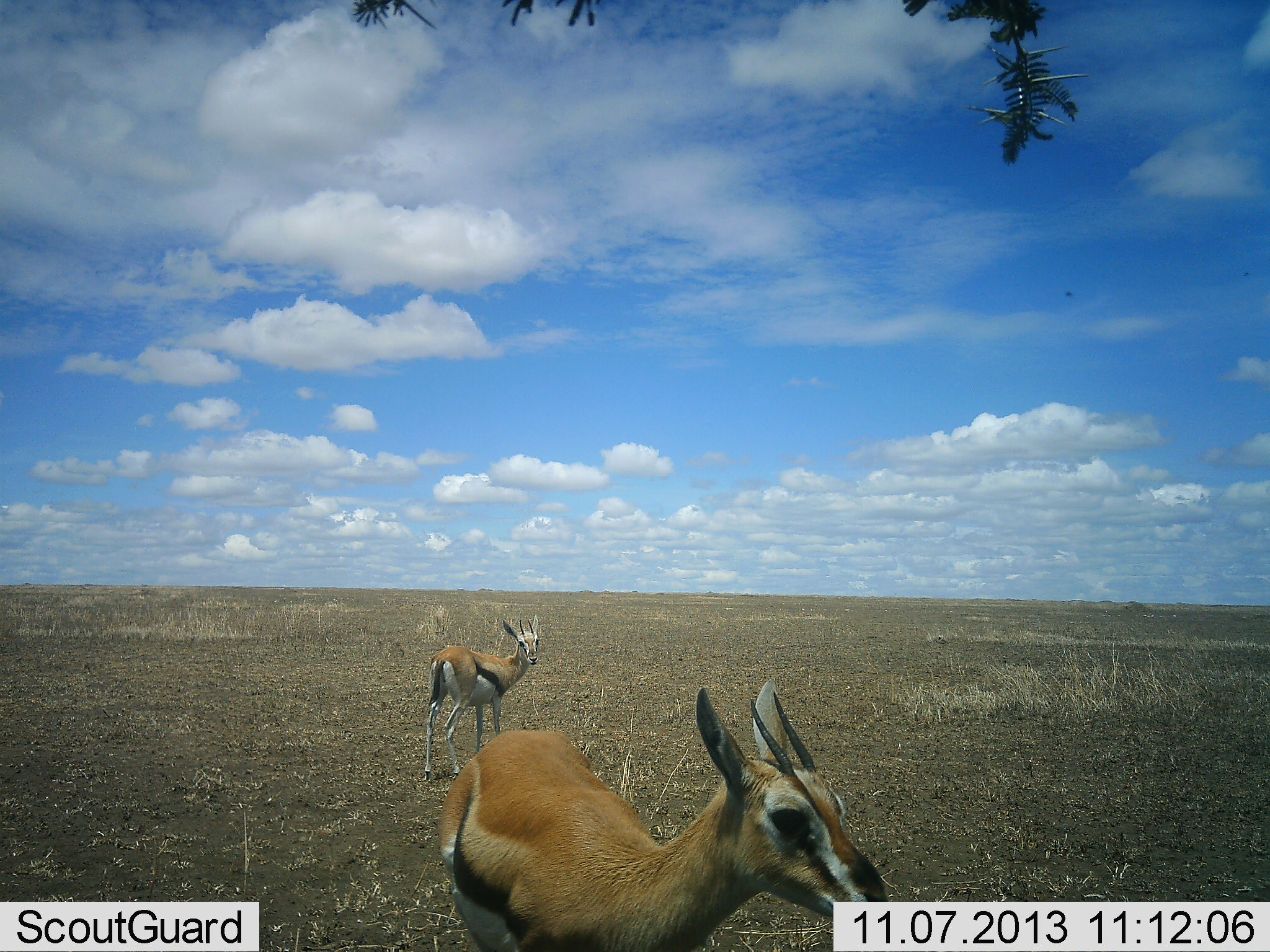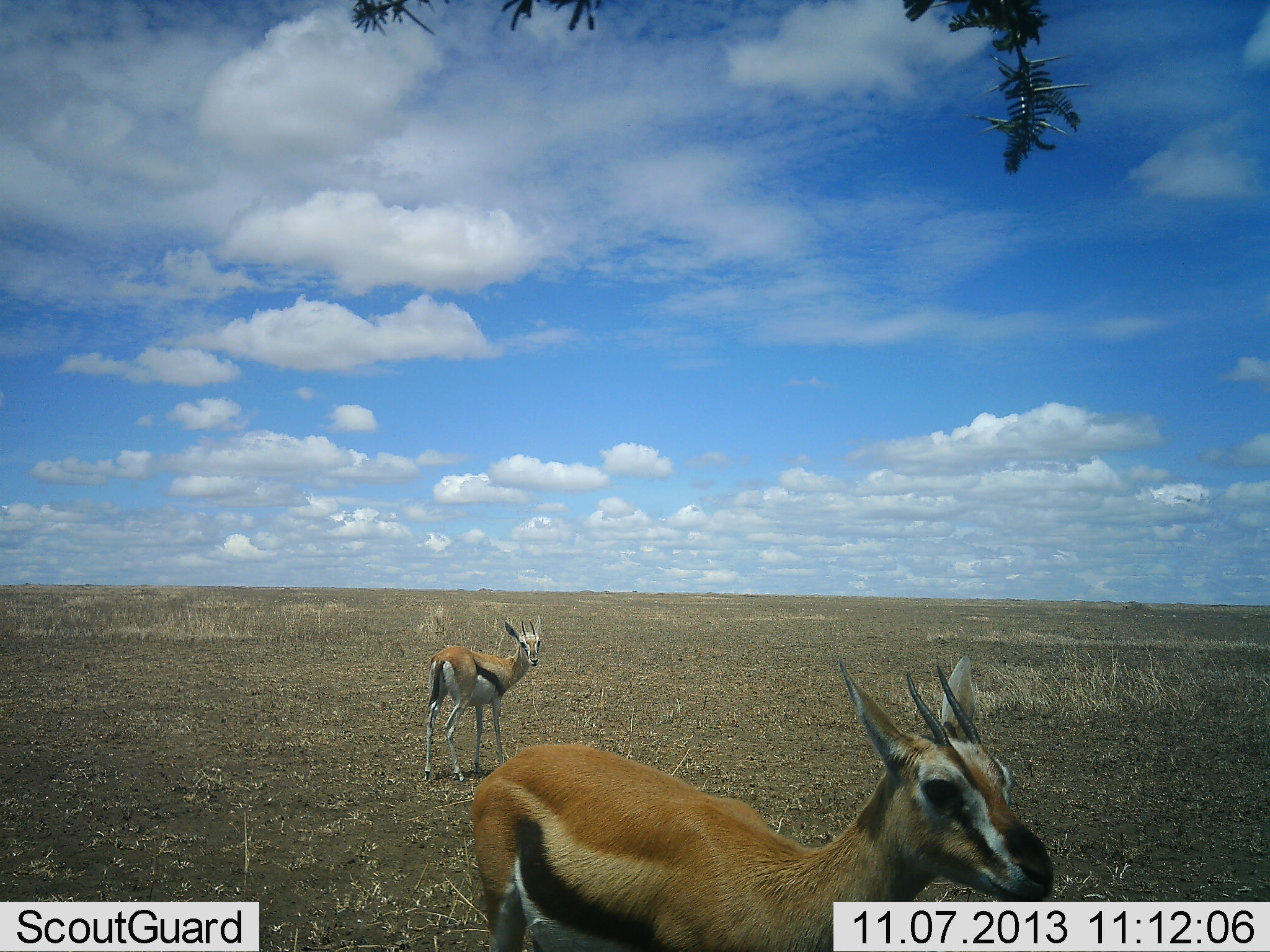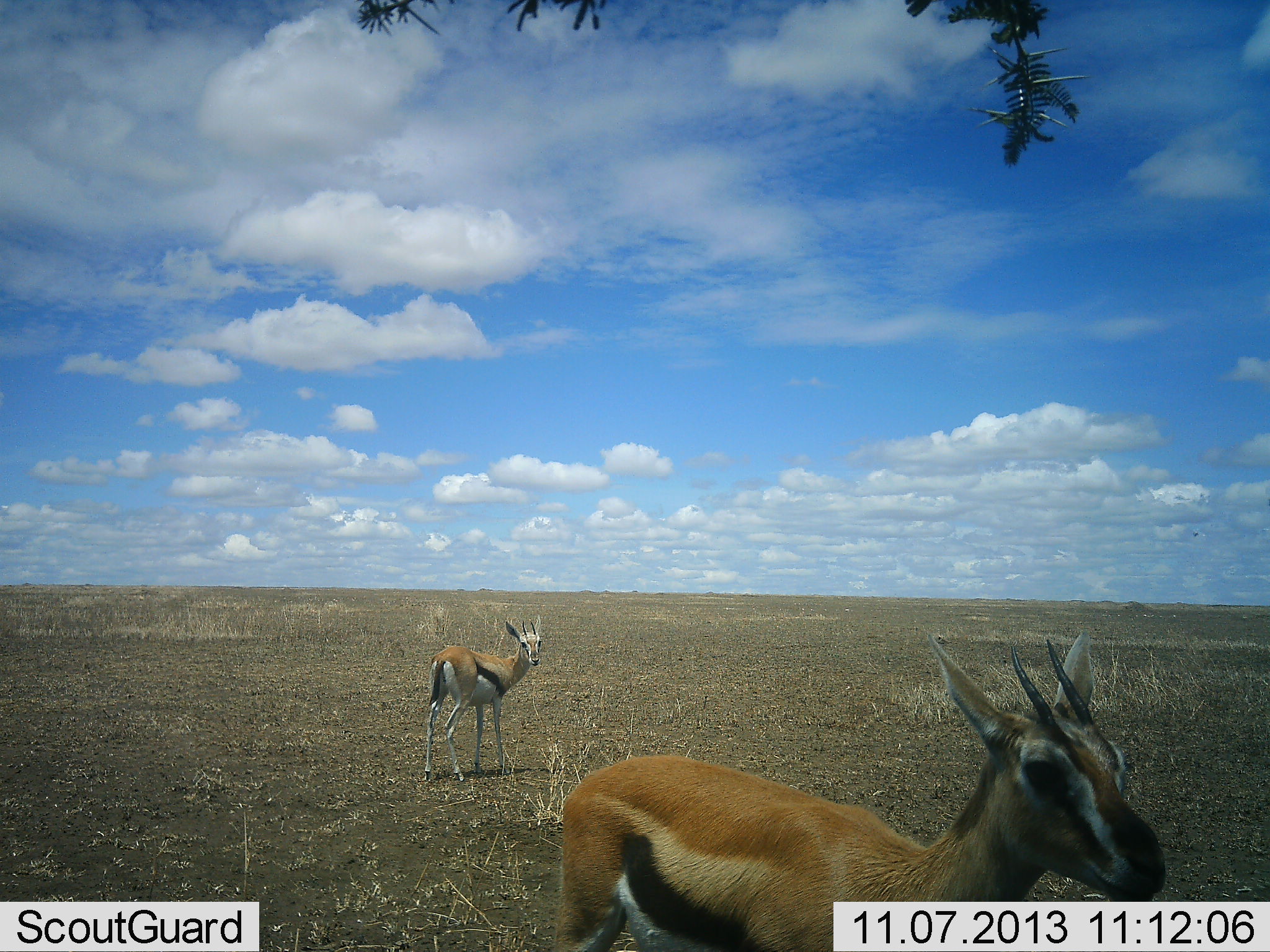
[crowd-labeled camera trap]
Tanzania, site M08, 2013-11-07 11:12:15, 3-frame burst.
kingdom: Animalia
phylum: Chordata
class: Mammalia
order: Artiodactyla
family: Bovidae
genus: Eudorcas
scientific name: Eudorcas thomsonii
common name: thomson's gazelle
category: gazellethomsons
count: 2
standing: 79%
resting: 0%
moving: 68%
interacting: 0%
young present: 0%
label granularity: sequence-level